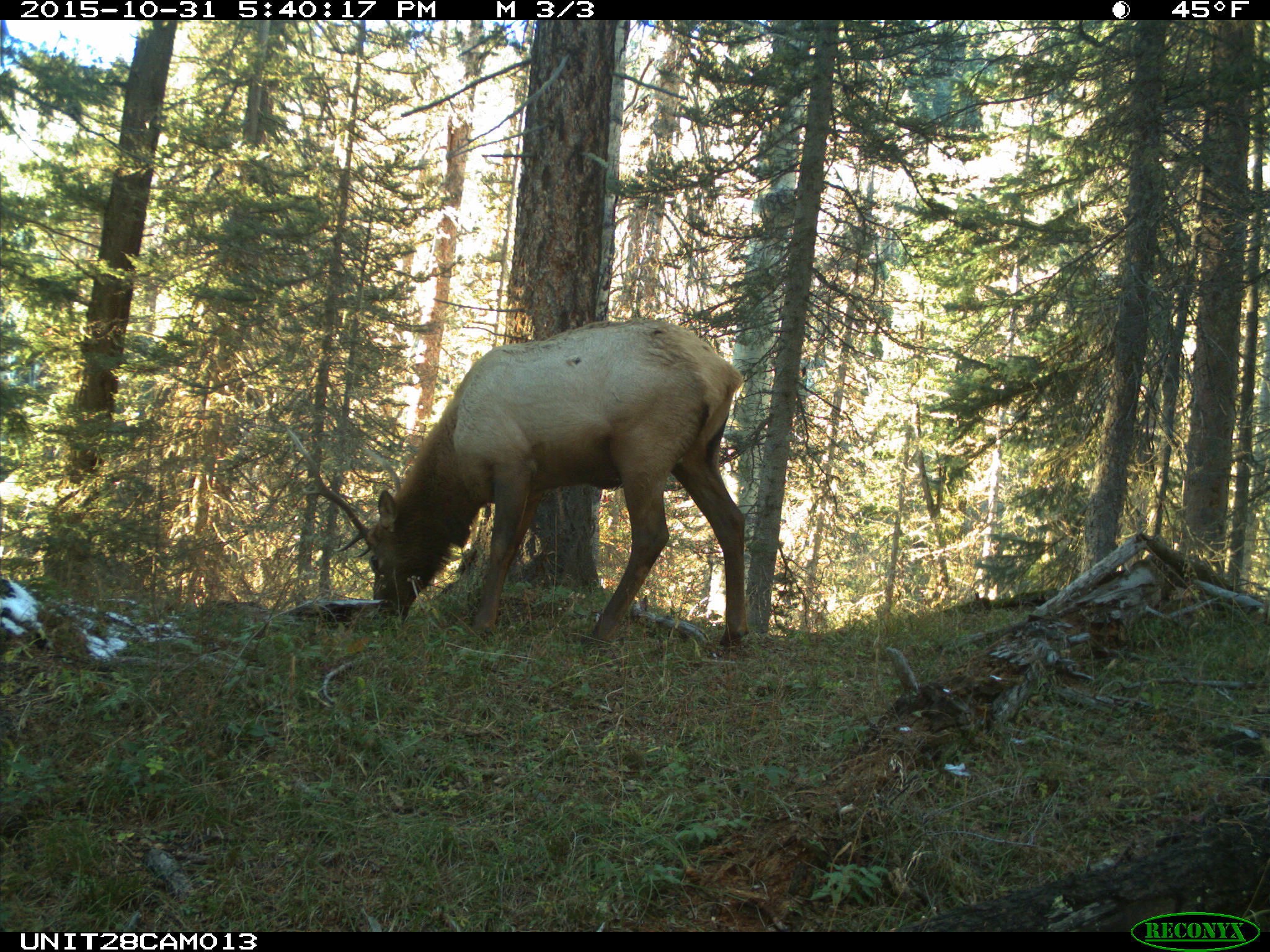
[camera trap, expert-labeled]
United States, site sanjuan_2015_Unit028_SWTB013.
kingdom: Animalia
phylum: Chordata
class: Mammalia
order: Artiodactyla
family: Cervidae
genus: Cervus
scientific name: Cervus elaphus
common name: red deer